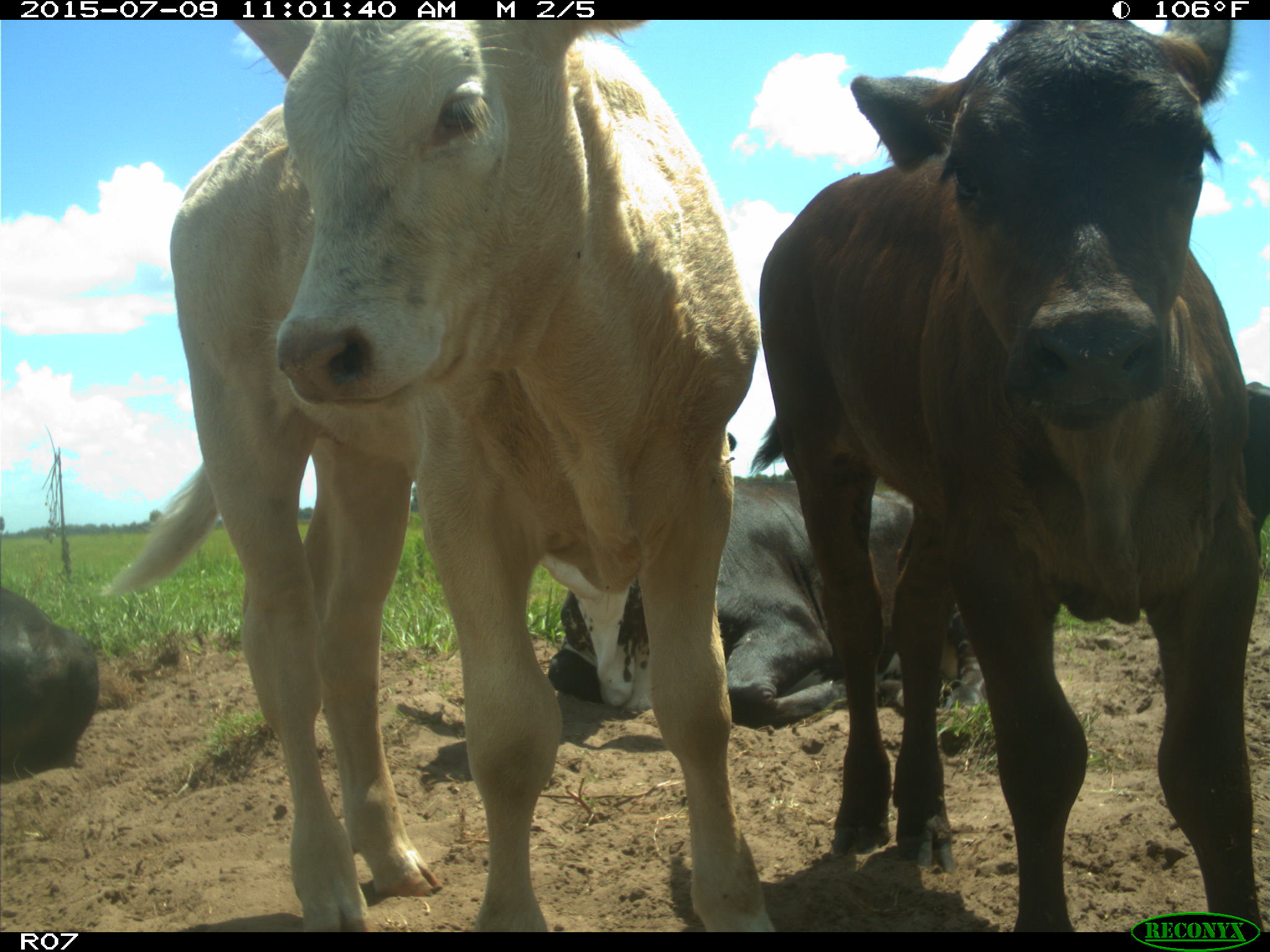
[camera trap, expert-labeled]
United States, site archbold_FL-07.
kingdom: Animalia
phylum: Chordata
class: Mammalia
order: Artiodactyla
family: Bovidae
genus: Bos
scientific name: Bos taurus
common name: domestic cow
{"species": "Bos taurus (domestic cow)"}